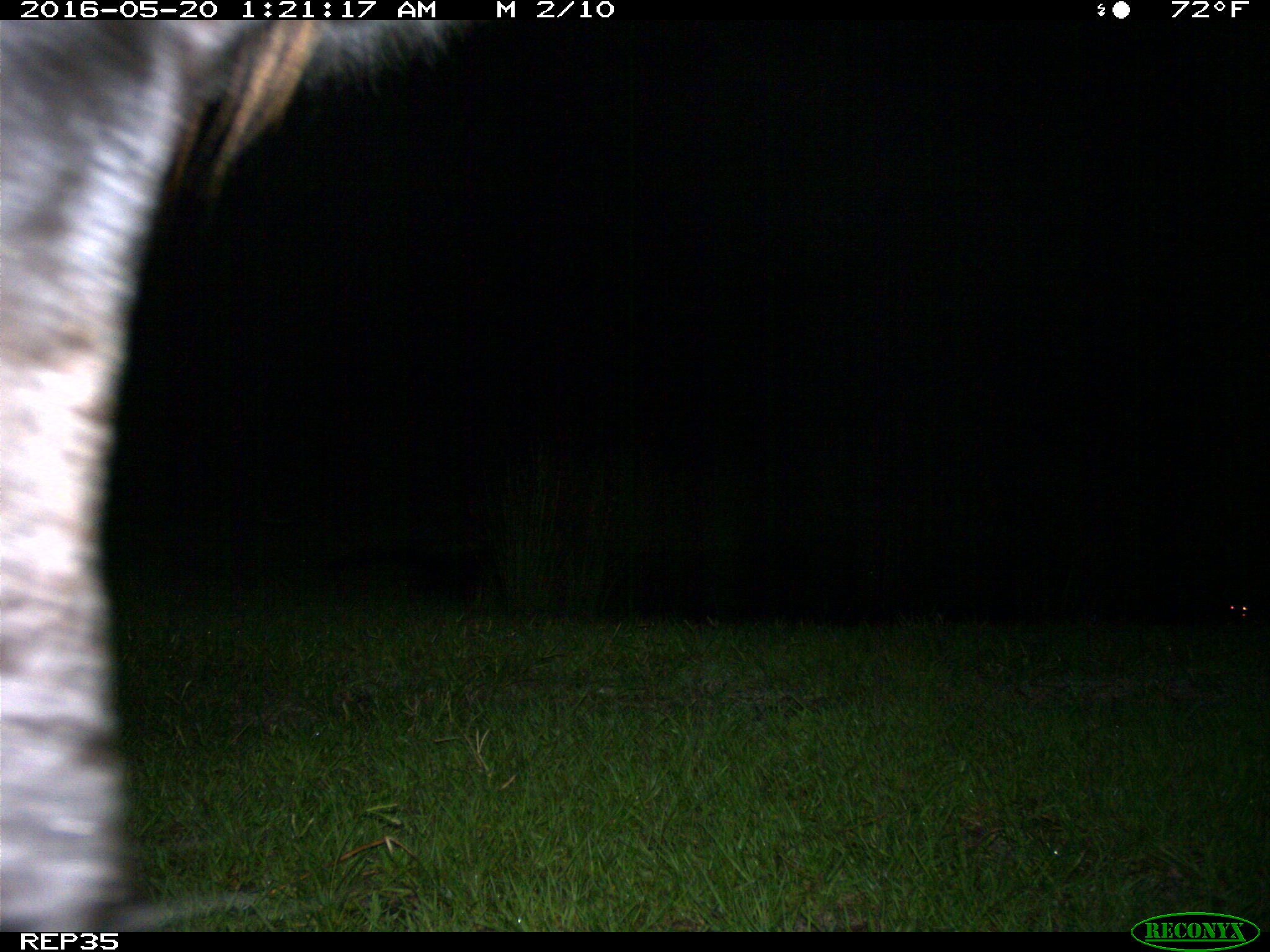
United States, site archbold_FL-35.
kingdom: Animalia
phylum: Chordata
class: Mammalia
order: Artiodactyla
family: Bovidae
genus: Bos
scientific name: Bos taurus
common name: domestic cow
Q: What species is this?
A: Bos taurus (domestic cow).